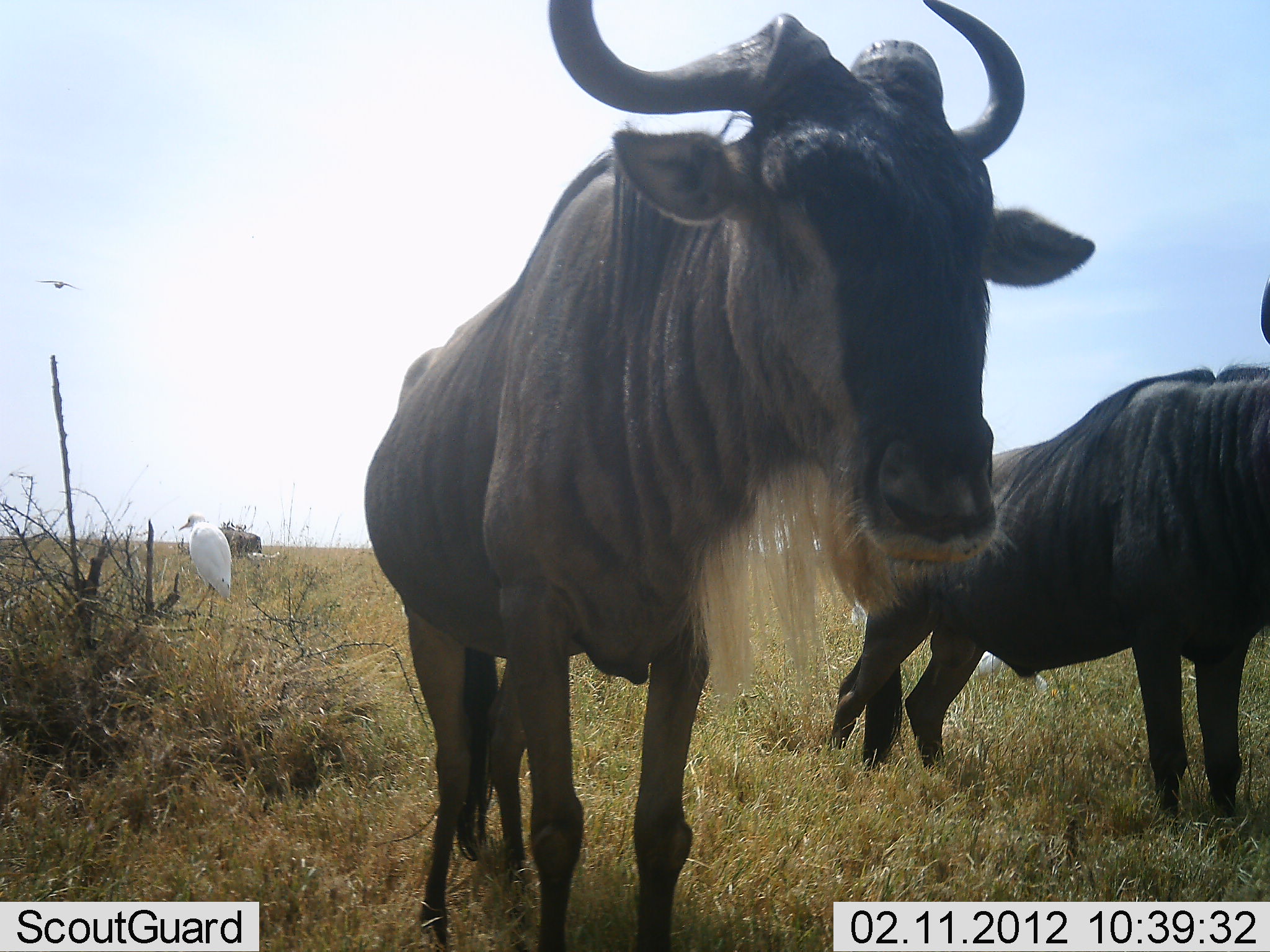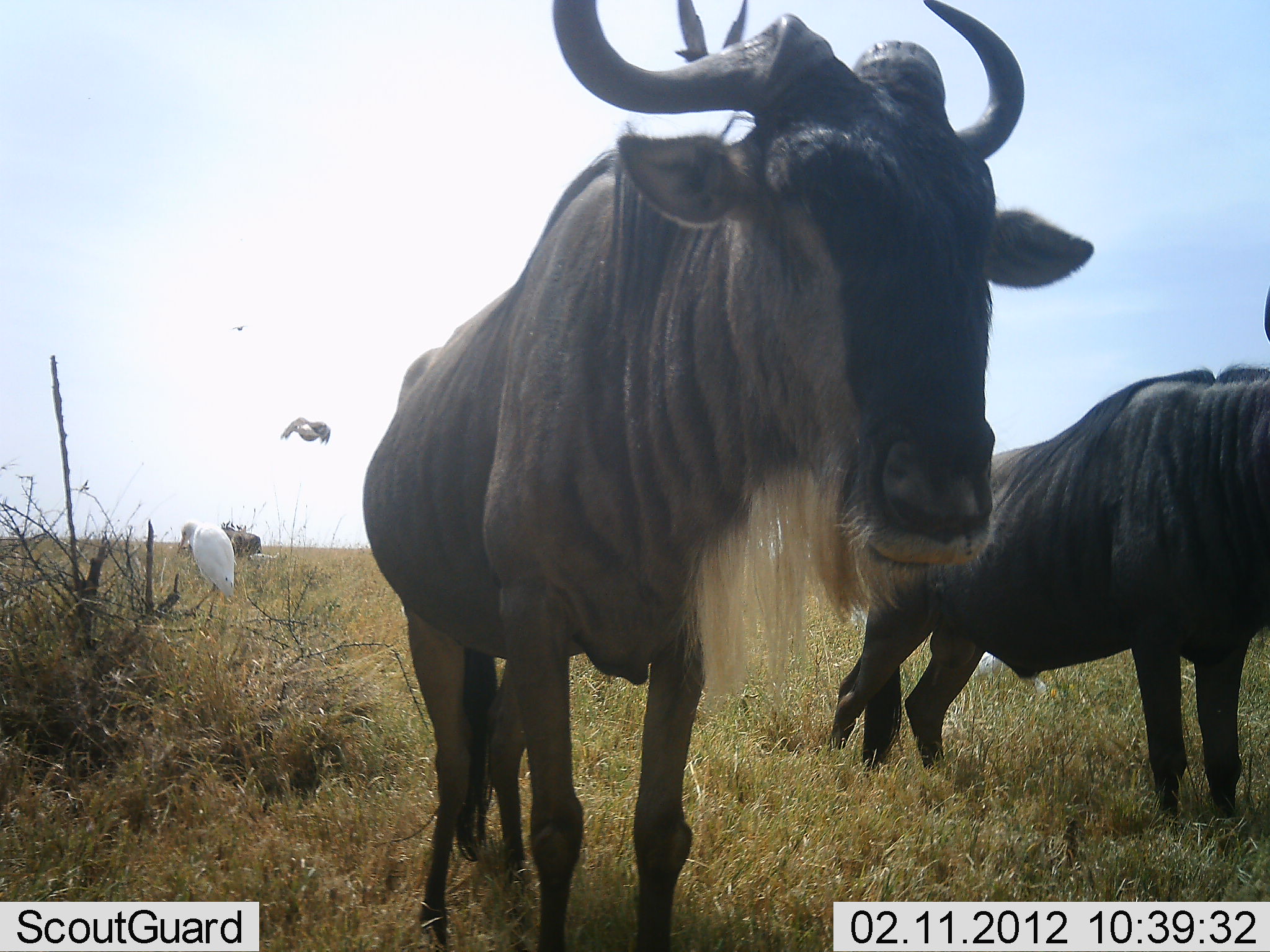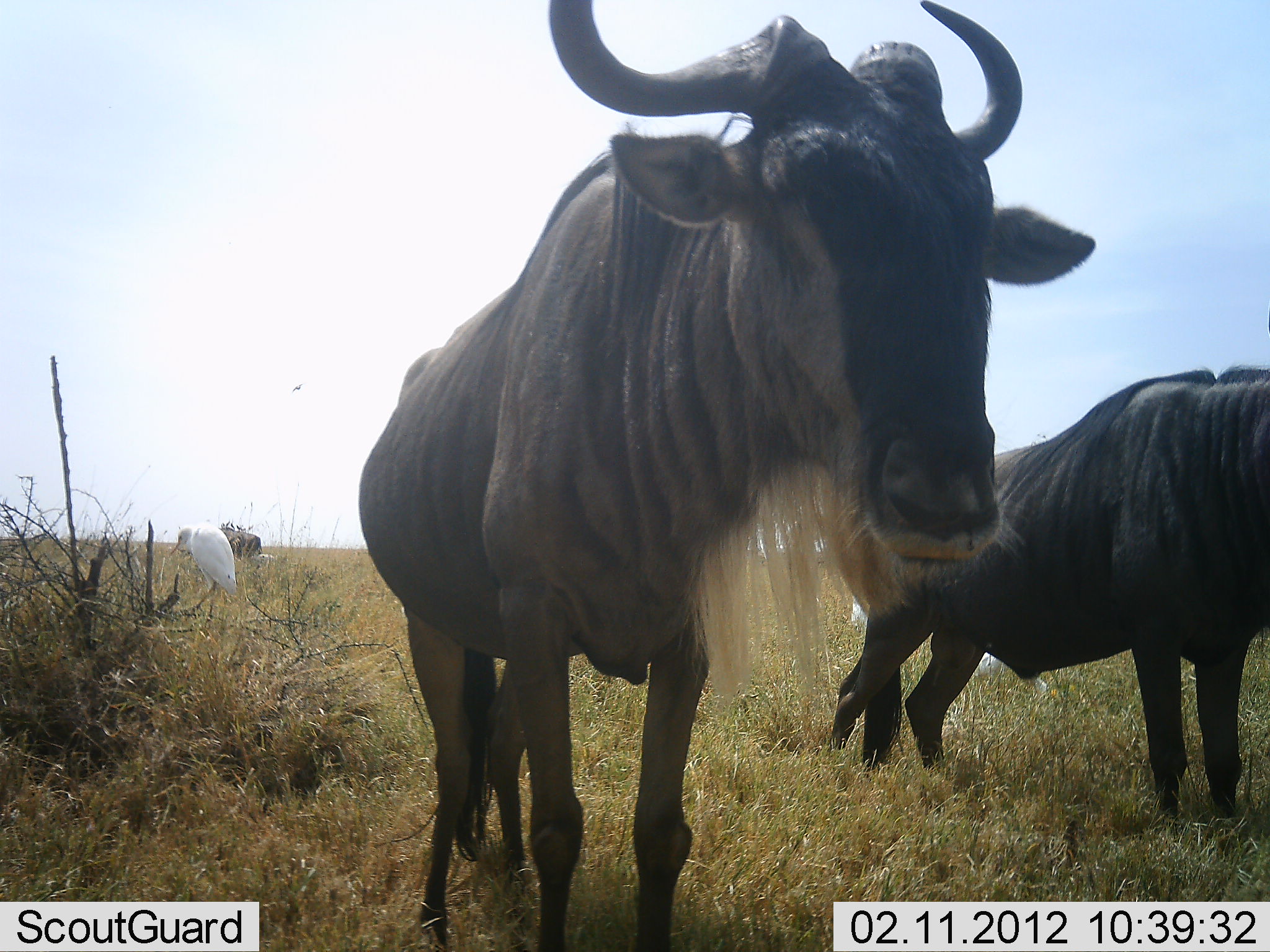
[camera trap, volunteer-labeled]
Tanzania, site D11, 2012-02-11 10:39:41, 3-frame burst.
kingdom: Animalia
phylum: Chordata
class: Aves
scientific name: Aves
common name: bird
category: otherbird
Otherbird (bird) (Aves), count 3. Behavior (volunteer vote fractions): standing 88%, resting 0%, moving 88%, interacting 0%. Young present (vote fraction): 0%. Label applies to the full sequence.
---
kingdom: Animalia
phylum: Chordata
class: Mammalia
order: Artiodactyla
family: Bovidae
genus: Connochaetes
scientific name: Connochaetes taurinus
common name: blue wildebeest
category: wildebeest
Wildebeest (blue wildebeest) (Connochaetes taurinus), count 2. Behavior (volunteer vote fractions): standing 90%, resting 0%, moving 0%, interacting 0%. Young present (vote fraction): 0%. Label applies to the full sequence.